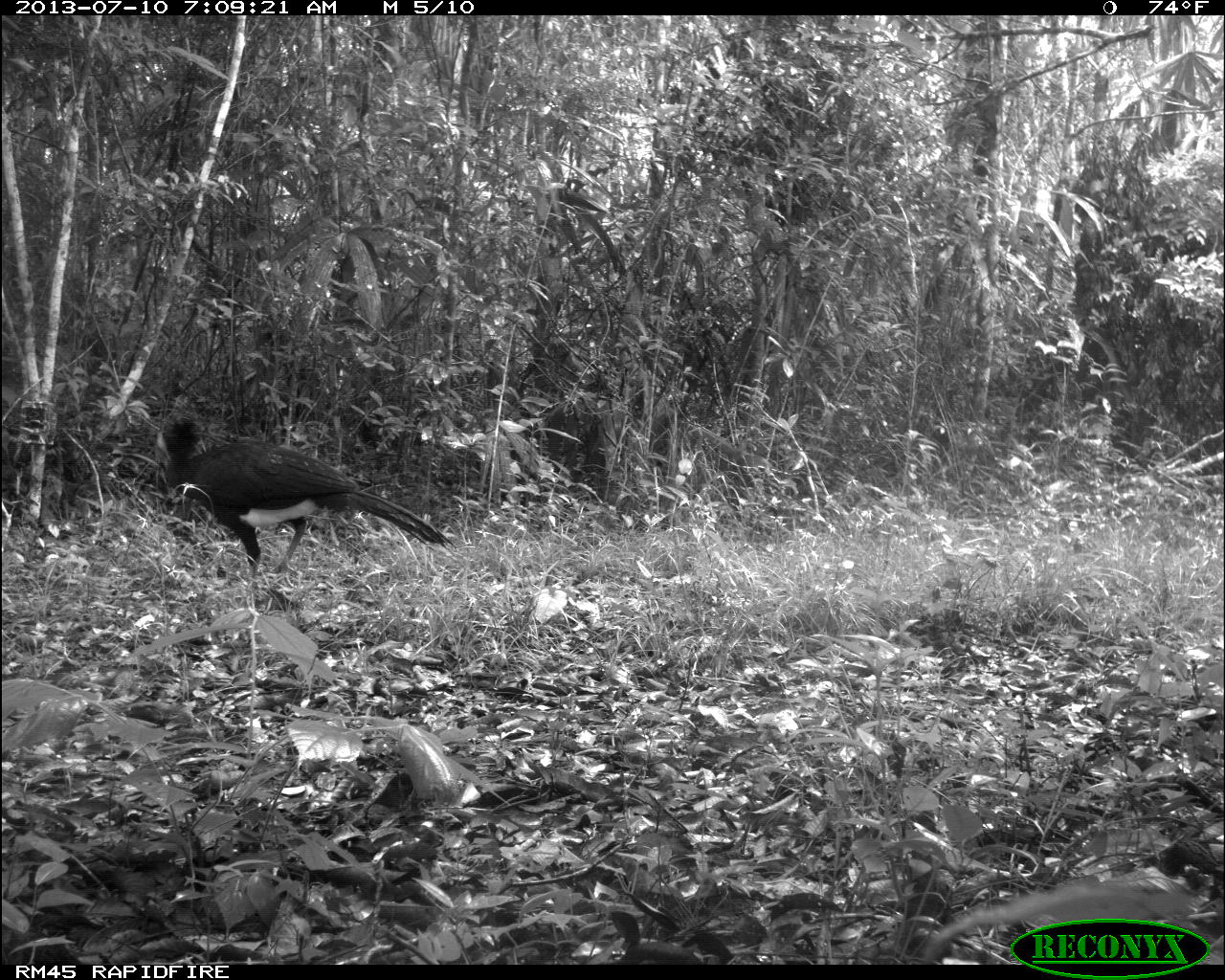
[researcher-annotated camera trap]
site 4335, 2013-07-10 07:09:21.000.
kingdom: Animalia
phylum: Chordata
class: Aves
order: Galliformes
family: Cracidae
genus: Crax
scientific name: Crax rubra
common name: great curassow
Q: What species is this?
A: Crax rubra (great curassow).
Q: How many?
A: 1.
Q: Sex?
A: Male.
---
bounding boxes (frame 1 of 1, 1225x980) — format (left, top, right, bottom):
crax rubra: (156, 411, 455, 585)